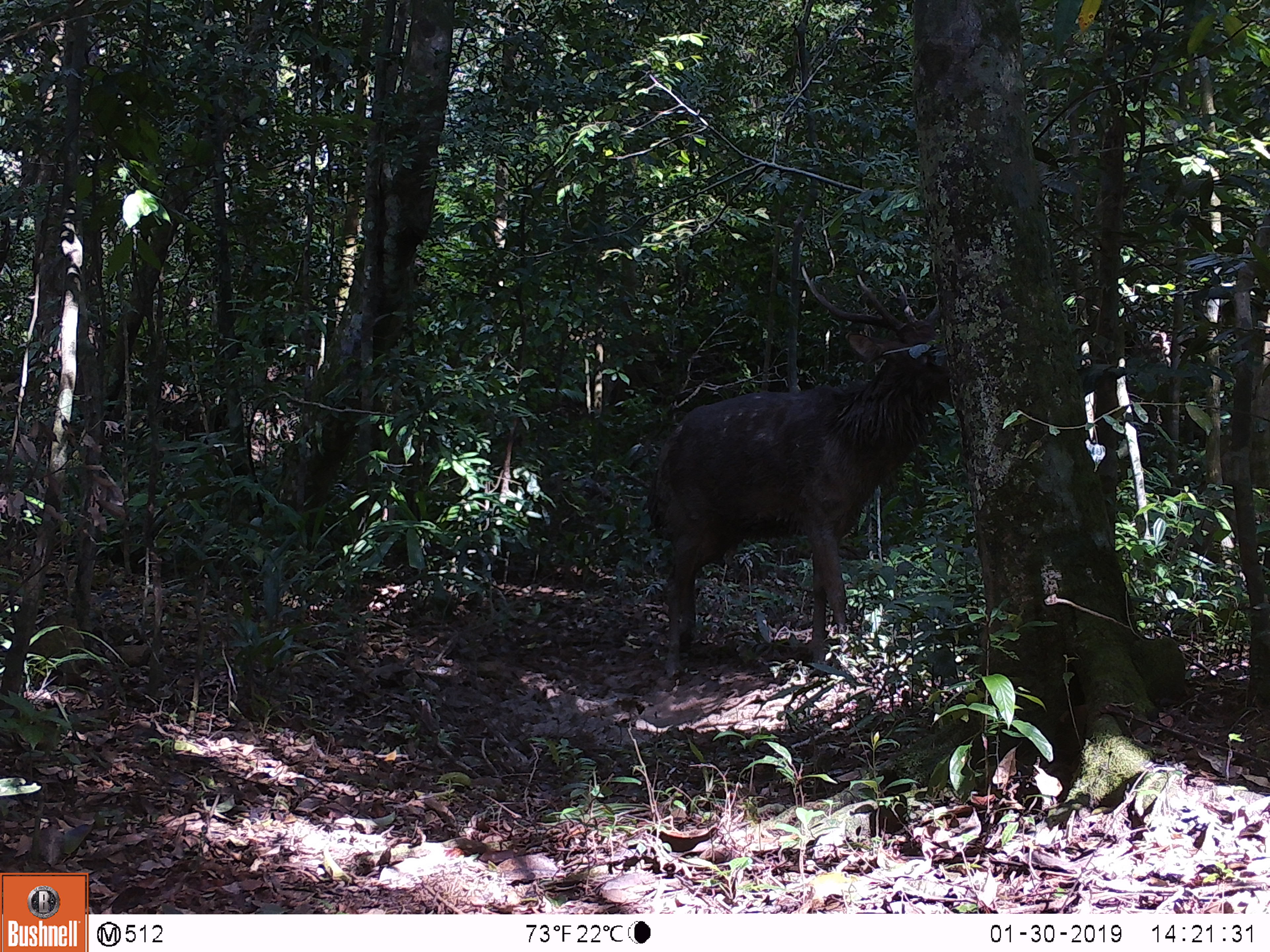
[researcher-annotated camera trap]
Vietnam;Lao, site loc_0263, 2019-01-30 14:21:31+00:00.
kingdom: Animalia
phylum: Chordata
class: Mammalia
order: Artiodactyla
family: Cervidae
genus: Rusa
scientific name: Rusa unicolor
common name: sambar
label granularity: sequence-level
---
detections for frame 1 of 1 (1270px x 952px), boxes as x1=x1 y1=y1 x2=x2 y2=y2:
sambar: x1=645 y1=264 x2=952 y2=679